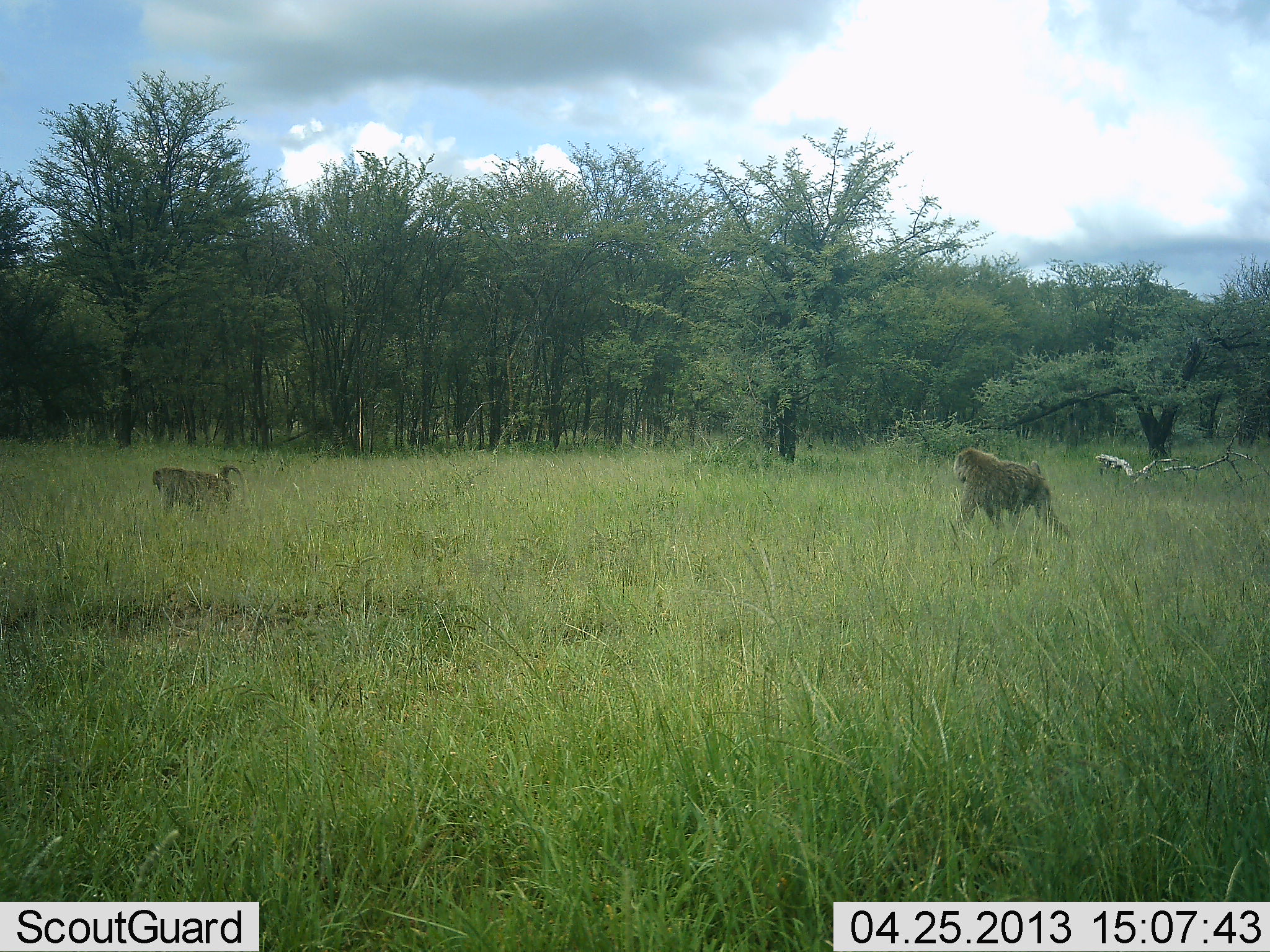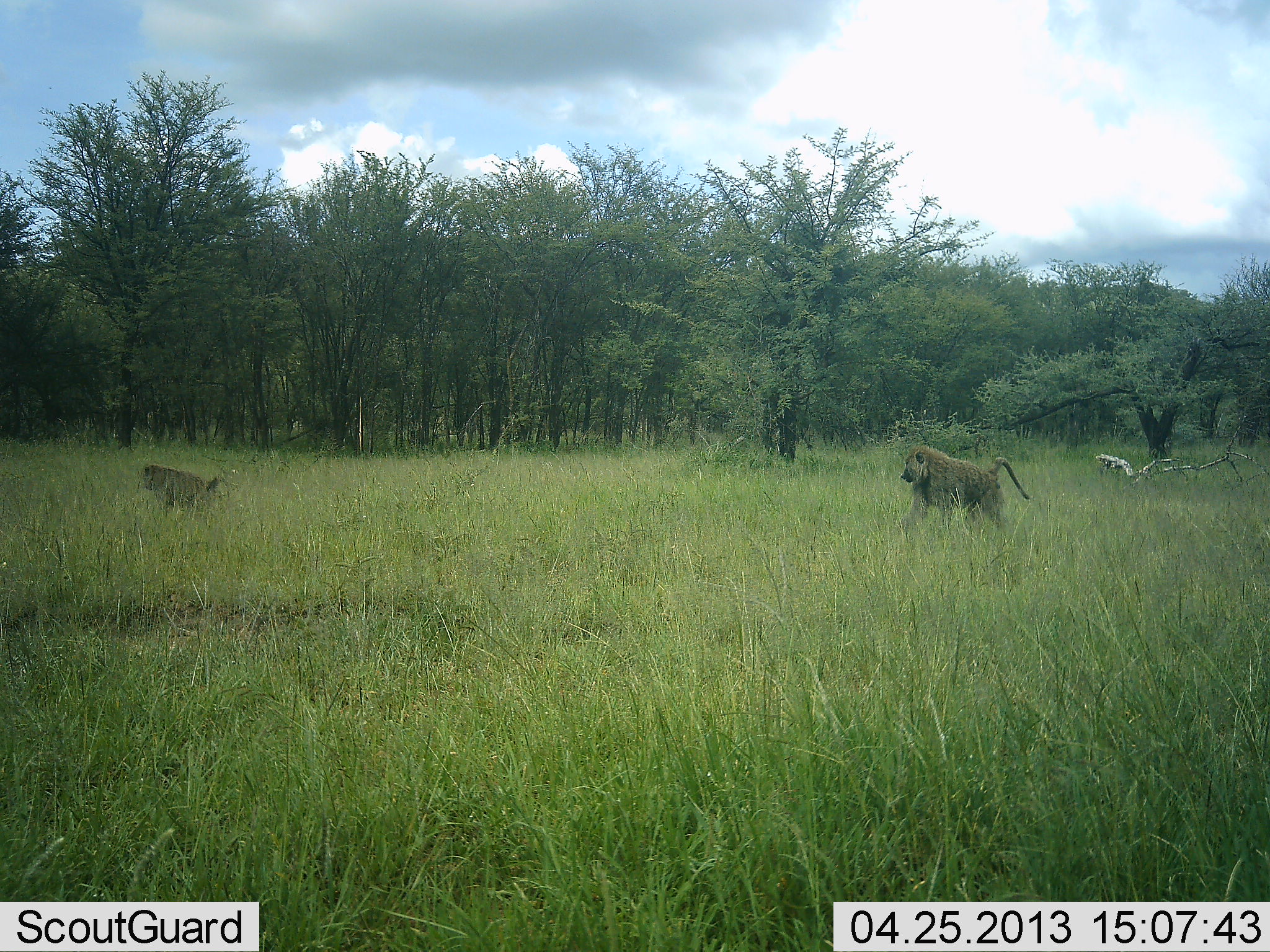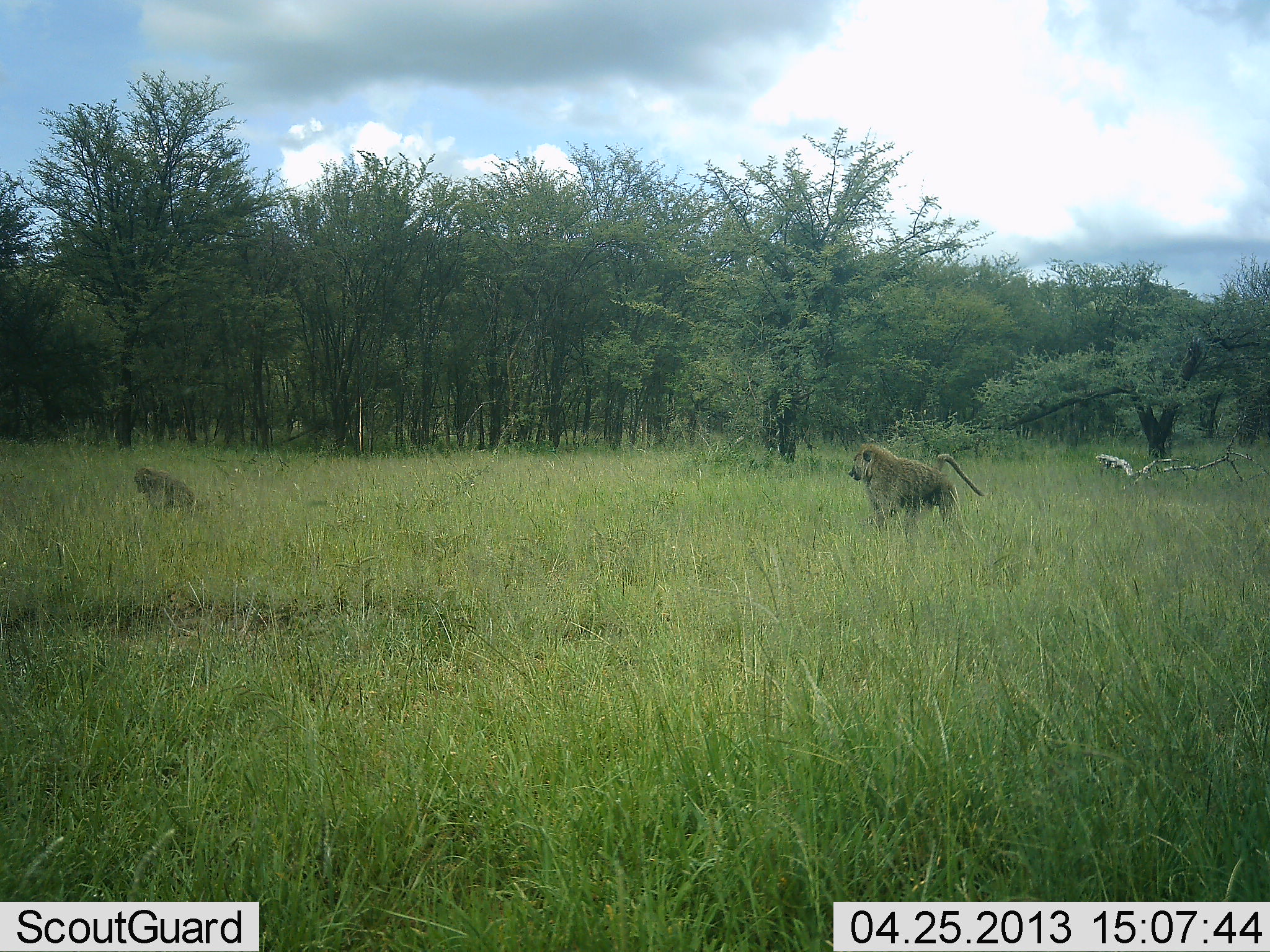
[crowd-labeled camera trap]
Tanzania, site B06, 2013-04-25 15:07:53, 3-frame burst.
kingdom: Animalia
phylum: Chordata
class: Mammalia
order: Primates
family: Cercopithecidae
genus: Papio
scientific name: Papio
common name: baboon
Baboon (Papio), count 2. Behavior (volunteer vote fractions): standing 0%, resting 0%, moving 100%, interacting 0%. Young present (vote fraction): 0%. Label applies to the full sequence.